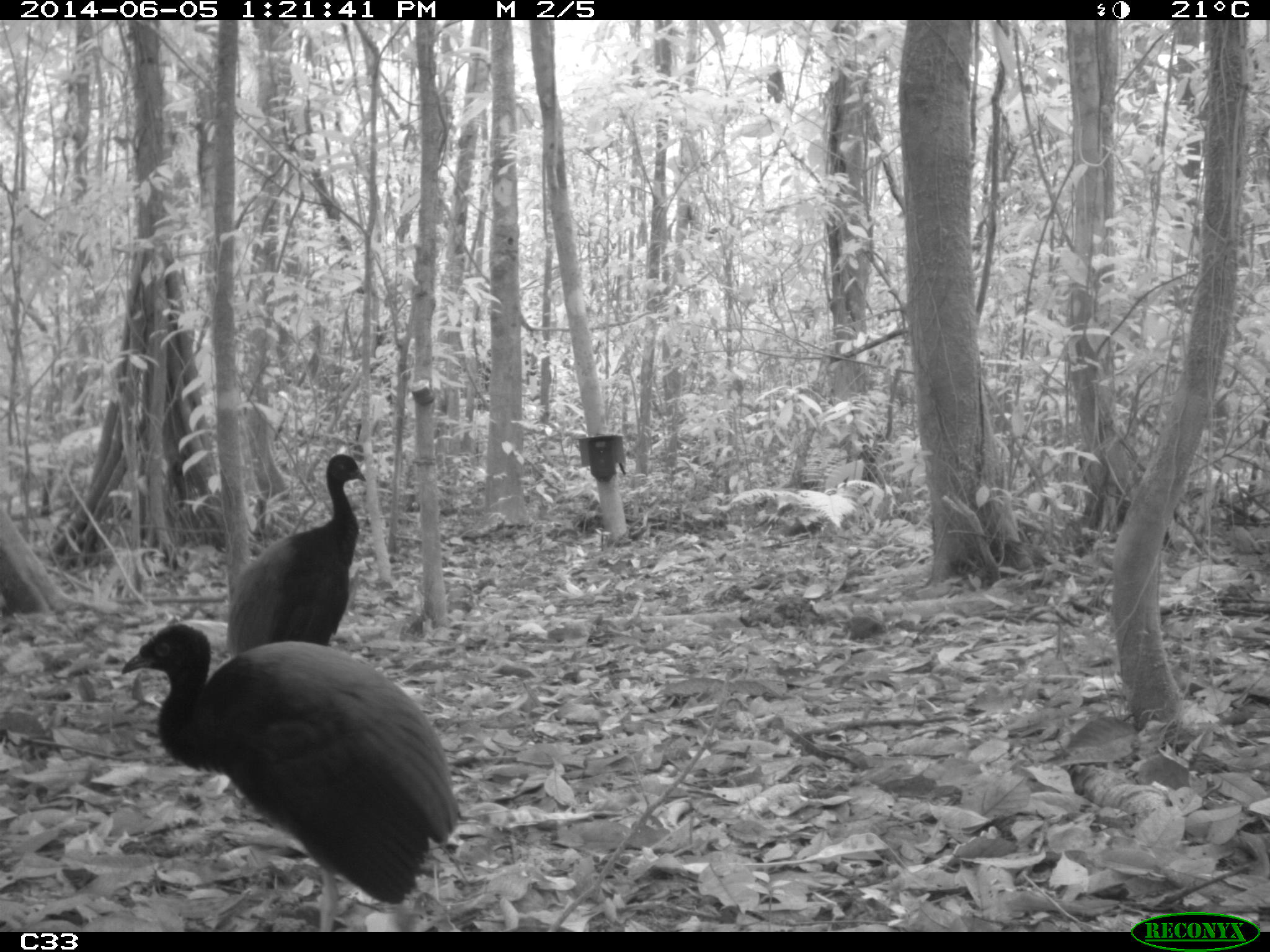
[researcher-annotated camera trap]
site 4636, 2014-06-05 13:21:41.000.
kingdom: Animalia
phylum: Chordata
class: Aves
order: Gruiformes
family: Psophiidae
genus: Psophia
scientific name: Psophia crepitans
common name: gray-winged trumpeter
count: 6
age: adult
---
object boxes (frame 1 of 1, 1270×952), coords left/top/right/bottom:
psophia crepitans: 120/617/461/932; 227/450/369/647